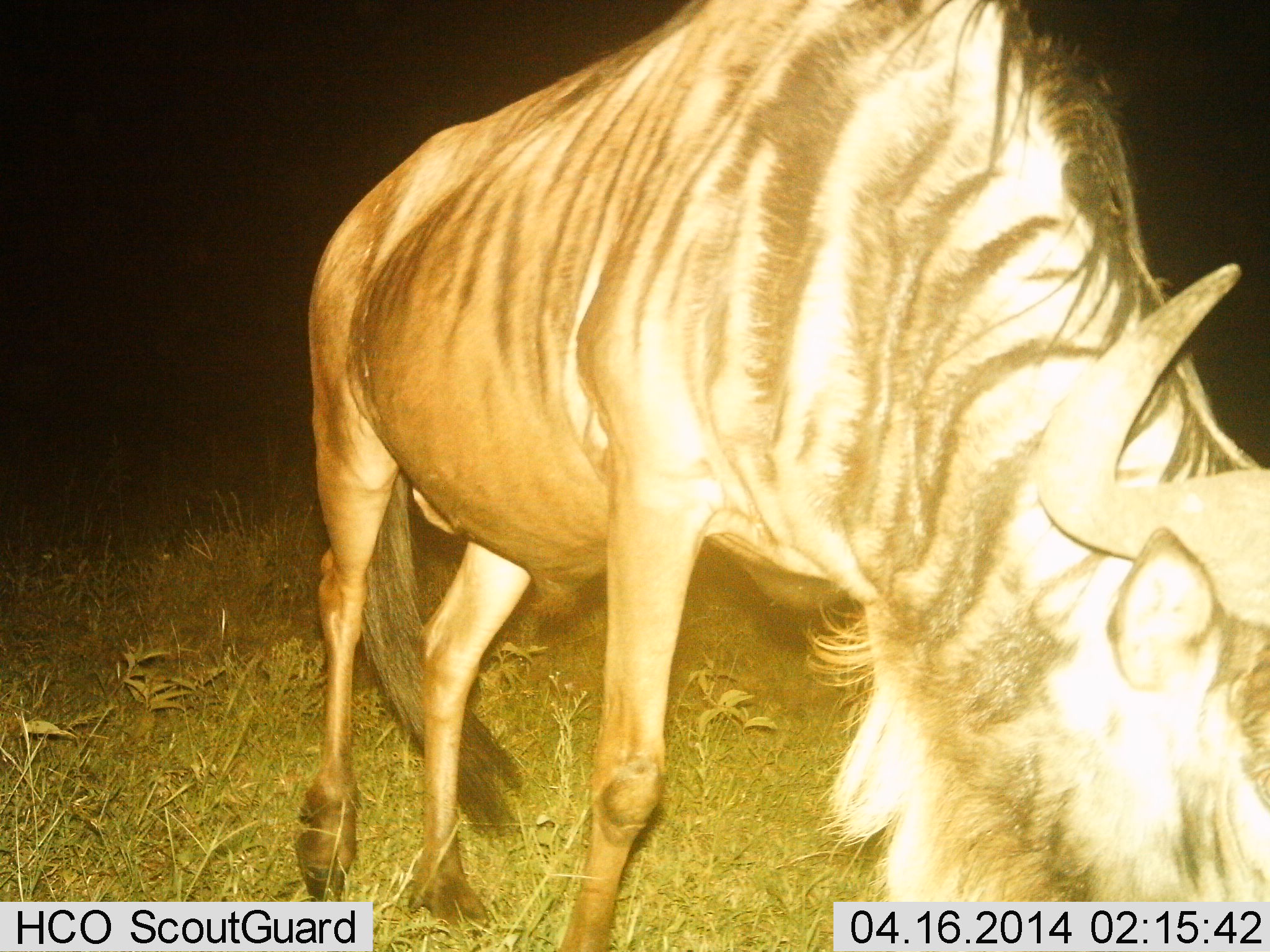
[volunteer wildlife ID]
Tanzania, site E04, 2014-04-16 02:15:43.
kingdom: Animalia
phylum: Chordata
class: Mammalia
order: Artiodactyla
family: Bovidae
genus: Connochaetes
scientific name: Connochaetes taurinus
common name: blue wildebeest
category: wildebeest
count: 1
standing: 20%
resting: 0%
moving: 40%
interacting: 0%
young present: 0%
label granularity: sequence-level